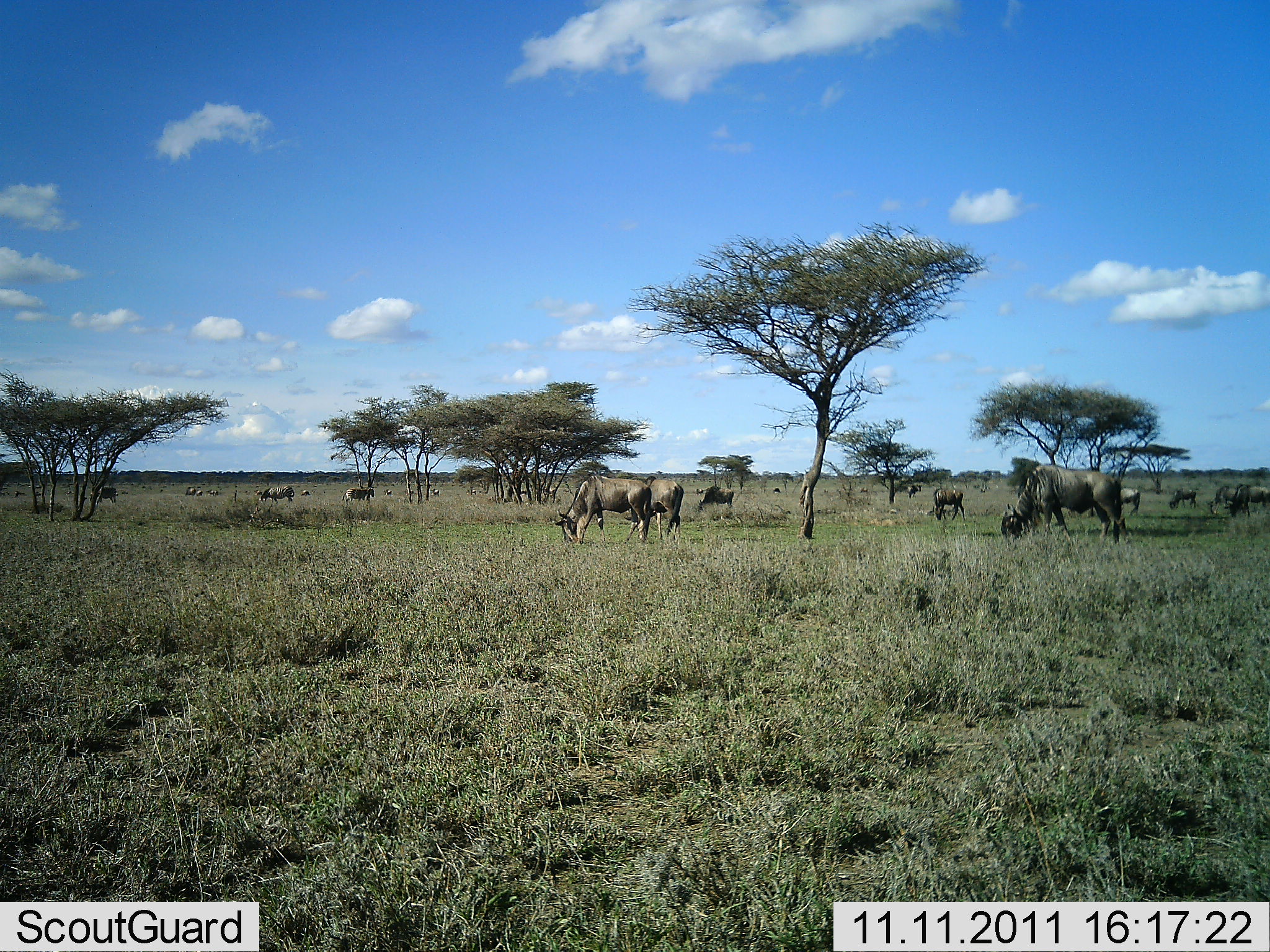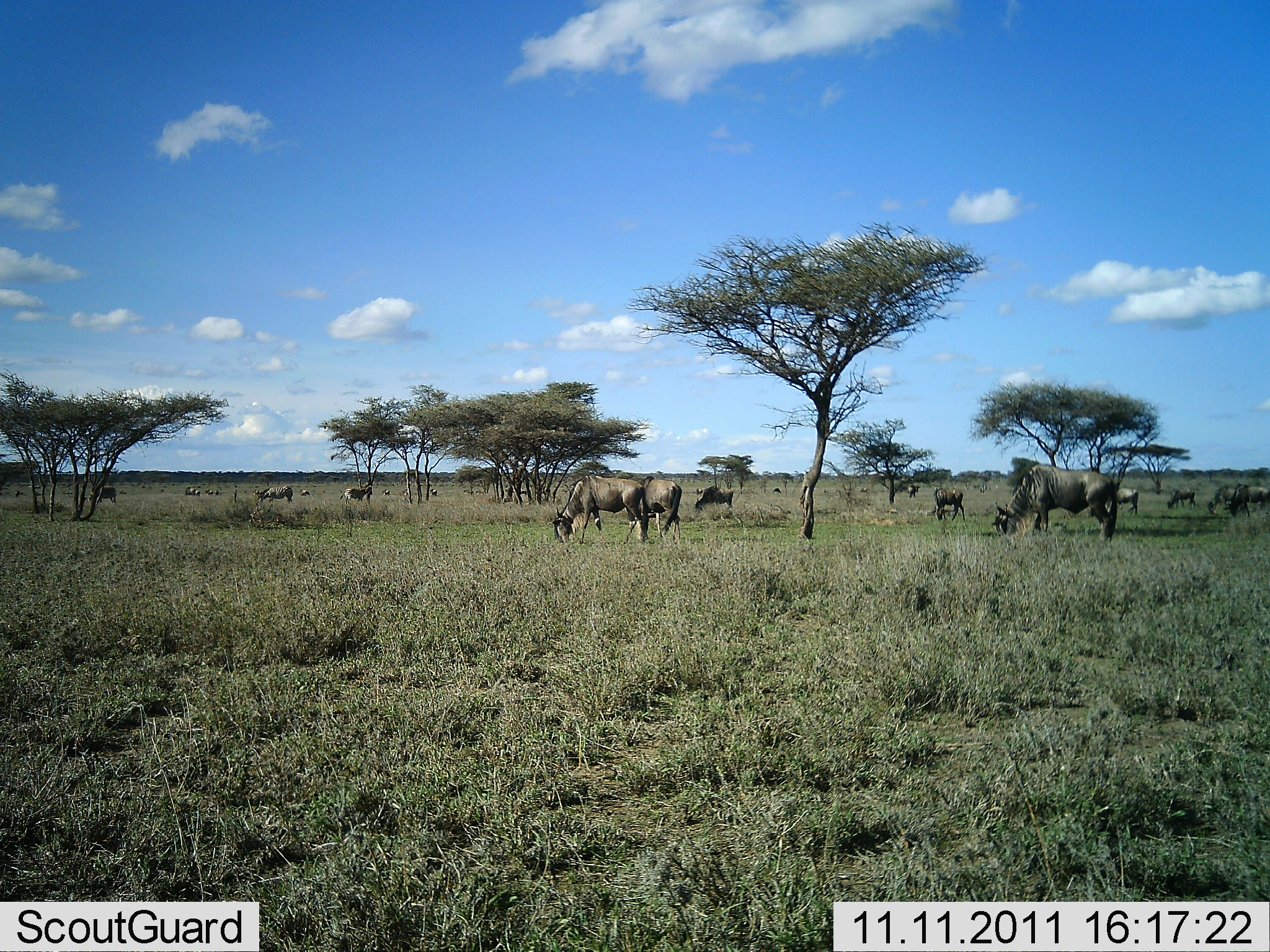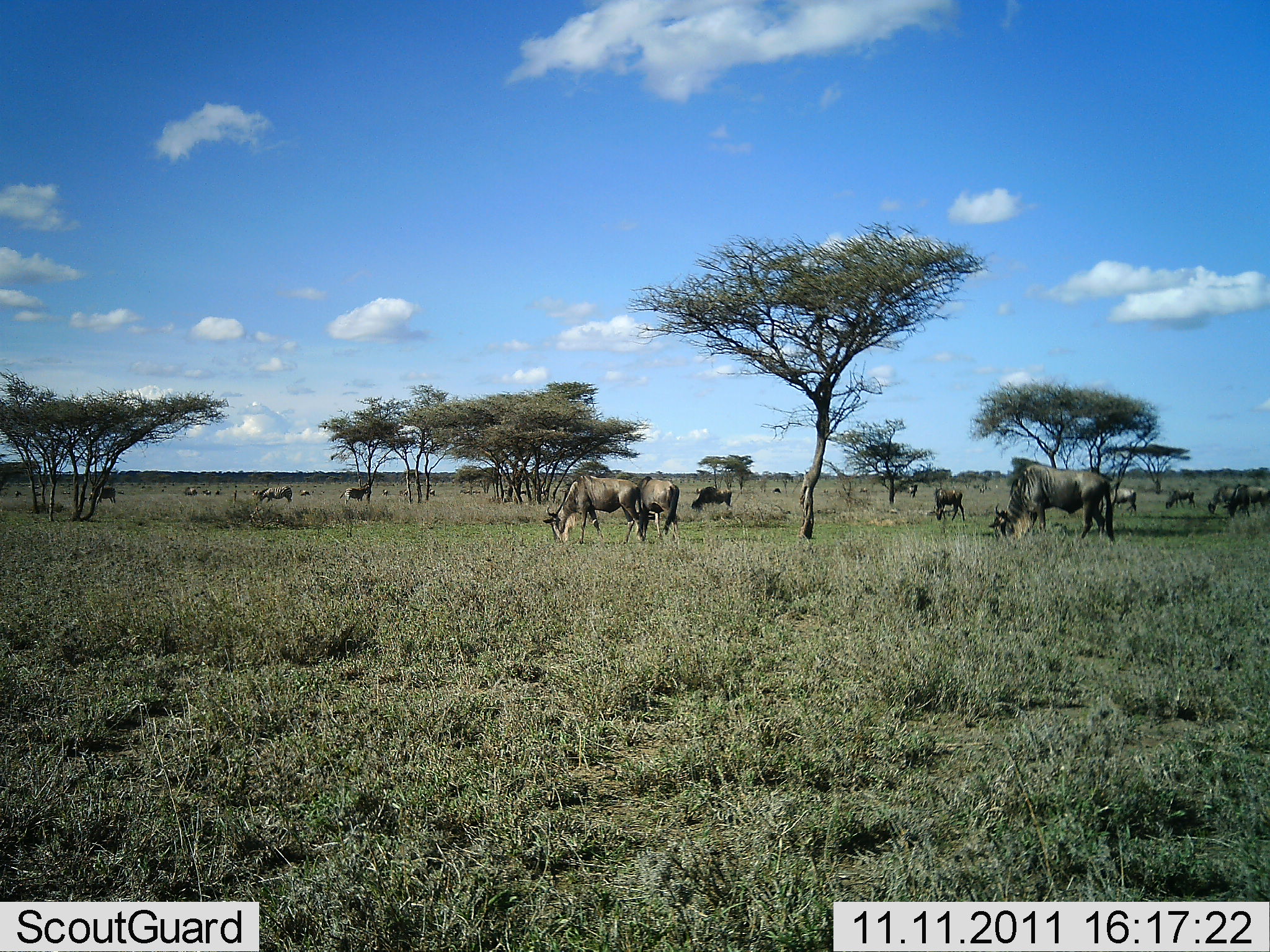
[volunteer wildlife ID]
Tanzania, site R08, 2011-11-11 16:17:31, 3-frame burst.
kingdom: Animalia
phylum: Chordata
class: Mammalia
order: Artiodactyla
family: Bovidae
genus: Connochaetes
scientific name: Connochaetes taurinus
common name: blue wildebeest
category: wildebeest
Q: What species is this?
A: Wildebeest (blue wildebeest) (Connochaetes taurinus).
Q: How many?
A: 11-50.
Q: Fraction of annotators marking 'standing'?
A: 30%.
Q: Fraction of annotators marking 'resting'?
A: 0%.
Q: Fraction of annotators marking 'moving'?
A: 10%.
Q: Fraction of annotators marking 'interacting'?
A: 0%.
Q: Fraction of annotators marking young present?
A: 0%.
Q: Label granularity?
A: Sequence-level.